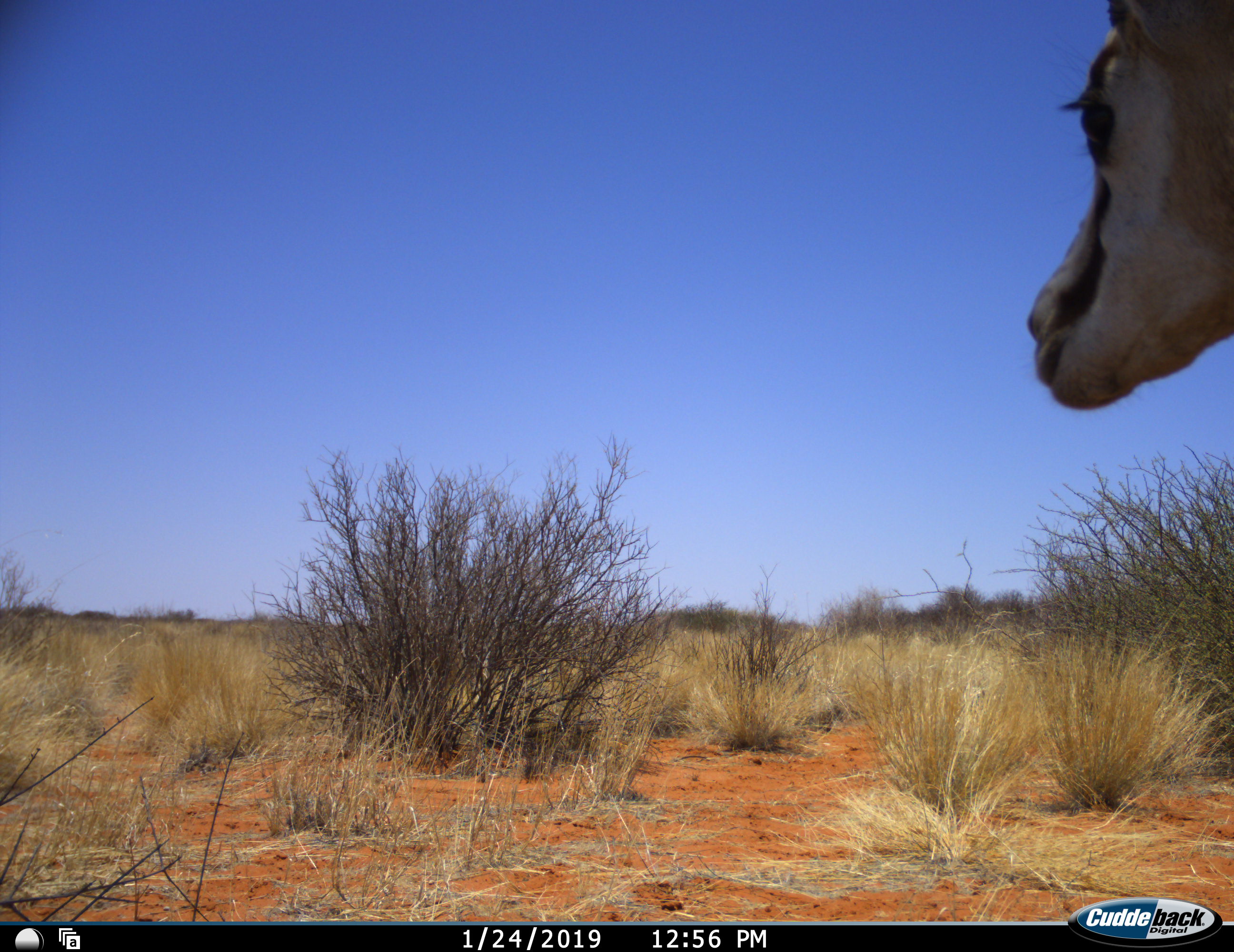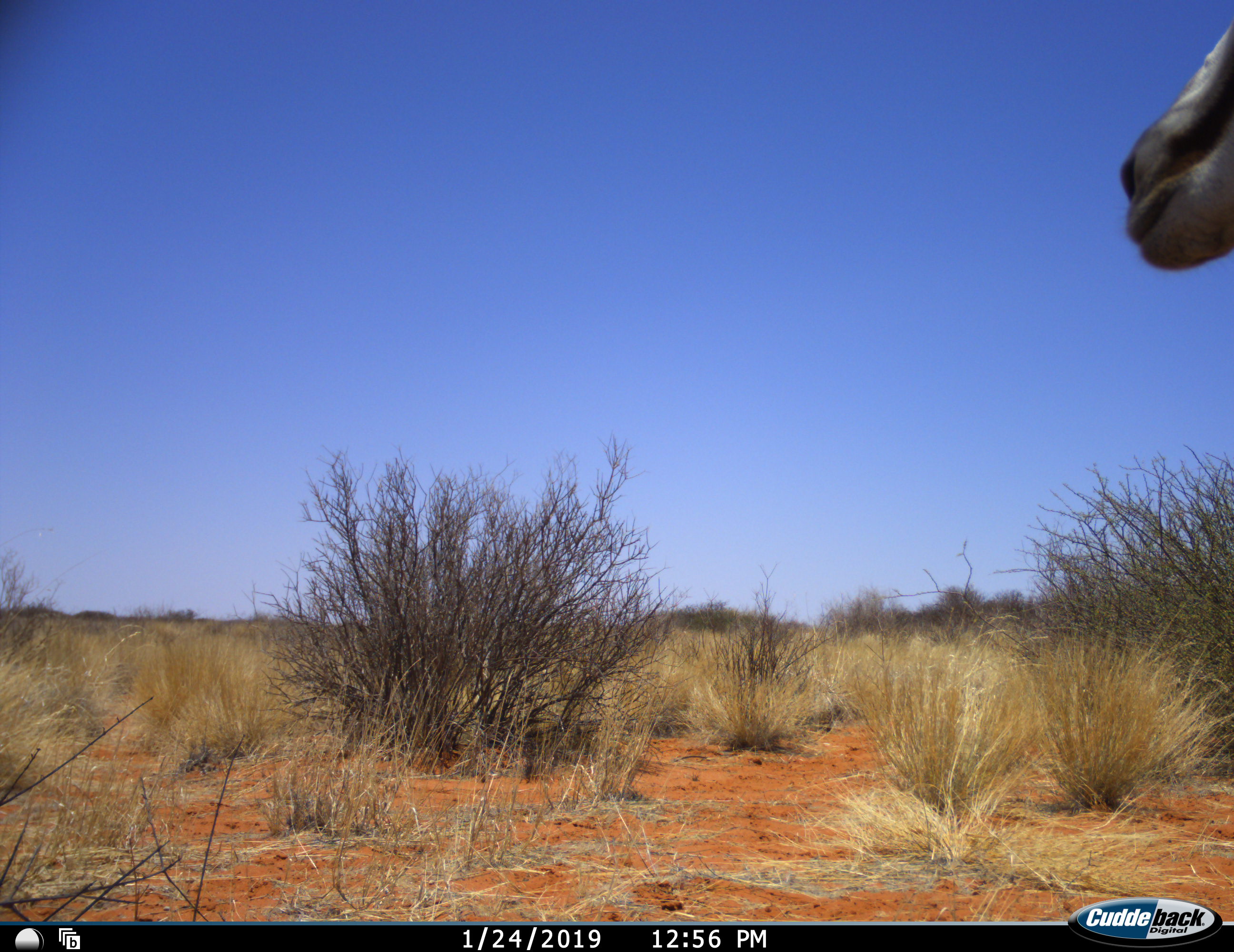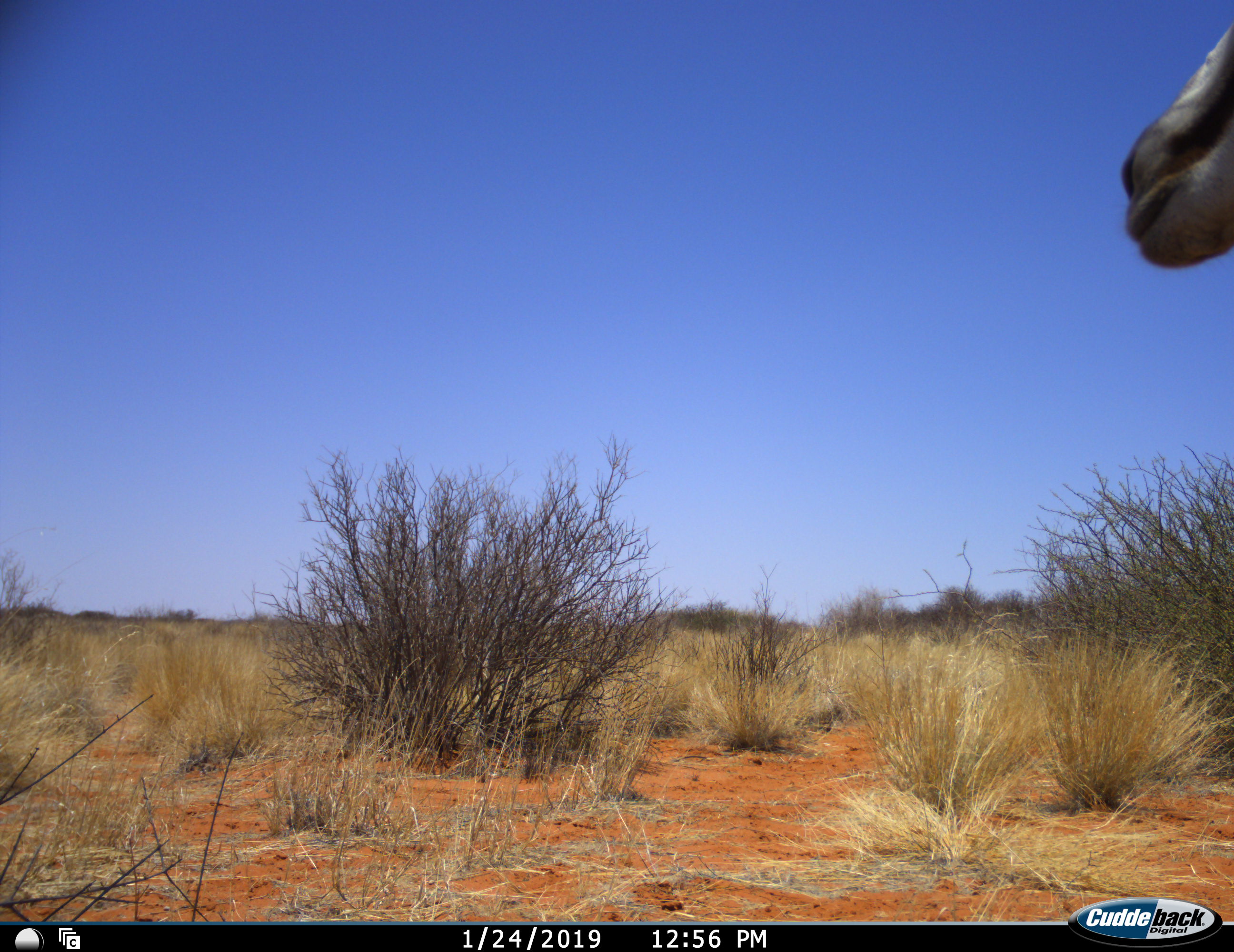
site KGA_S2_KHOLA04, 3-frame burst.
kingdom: Animalia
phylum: Chordata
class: Mammalia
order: Artiodactyla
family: Bovidae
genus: Antidorcas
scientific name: Antidorcas marsupialis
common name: springbok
Springbok (Antidorcas marsupialis), count 1. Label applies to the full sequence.